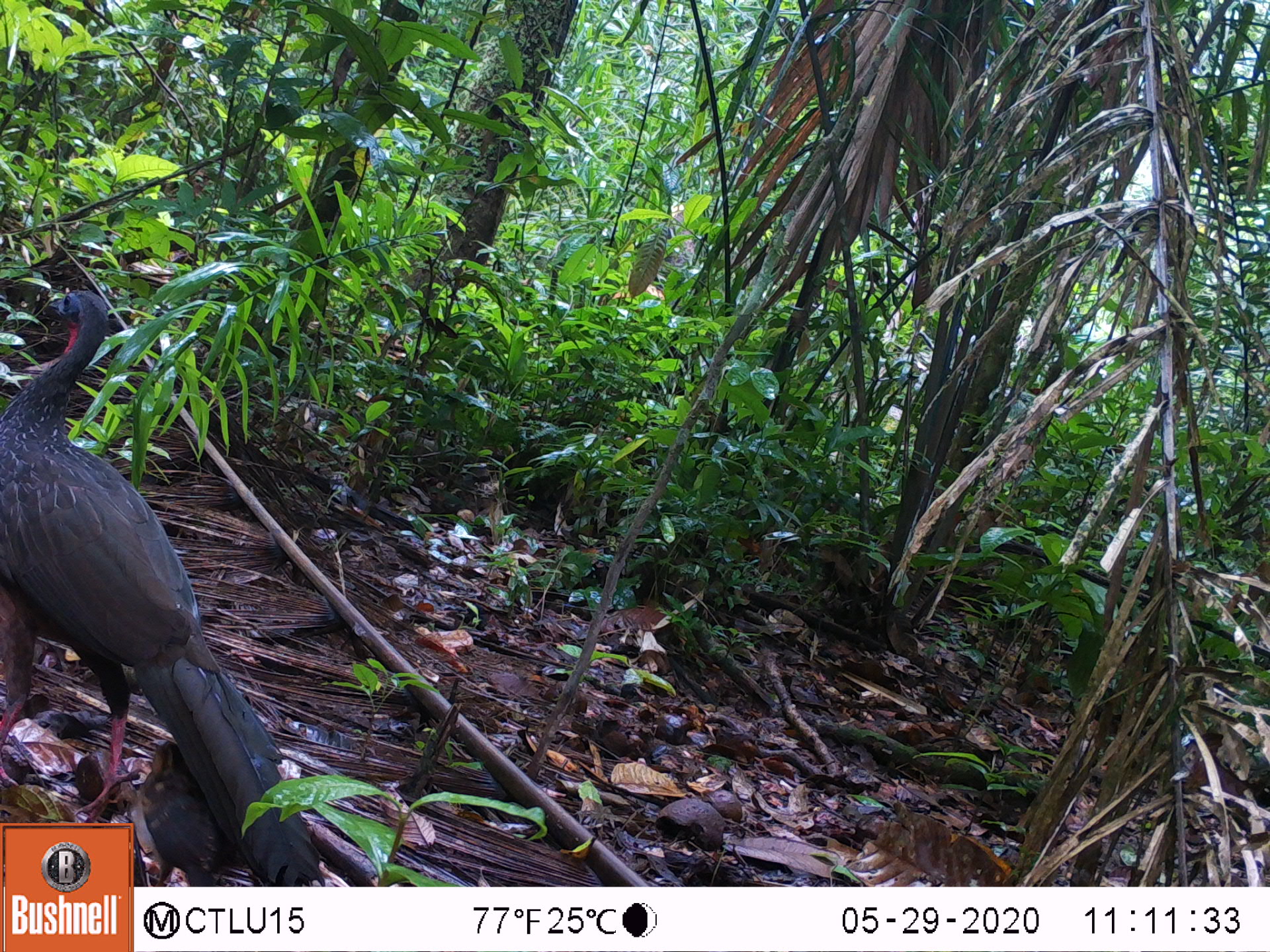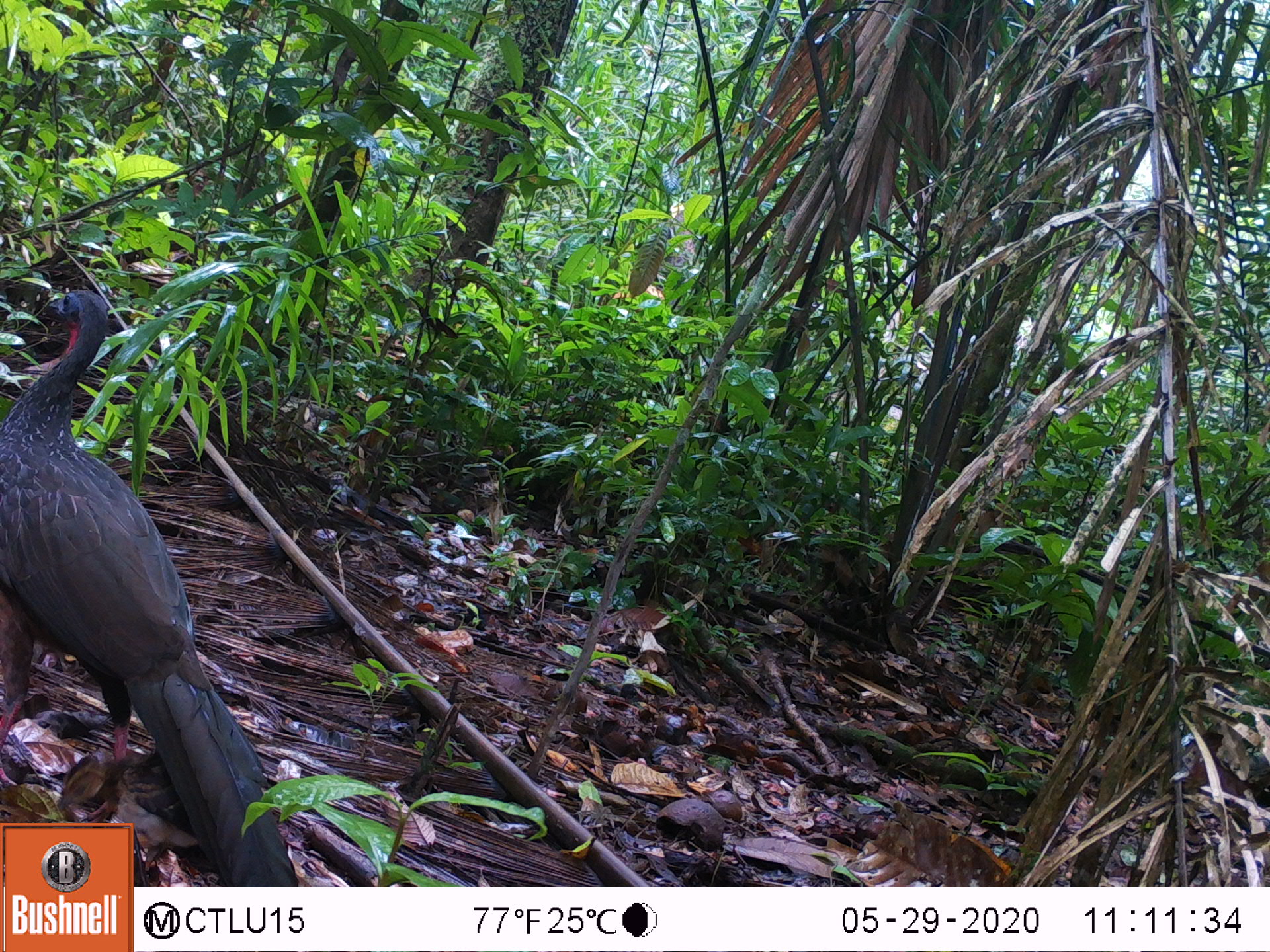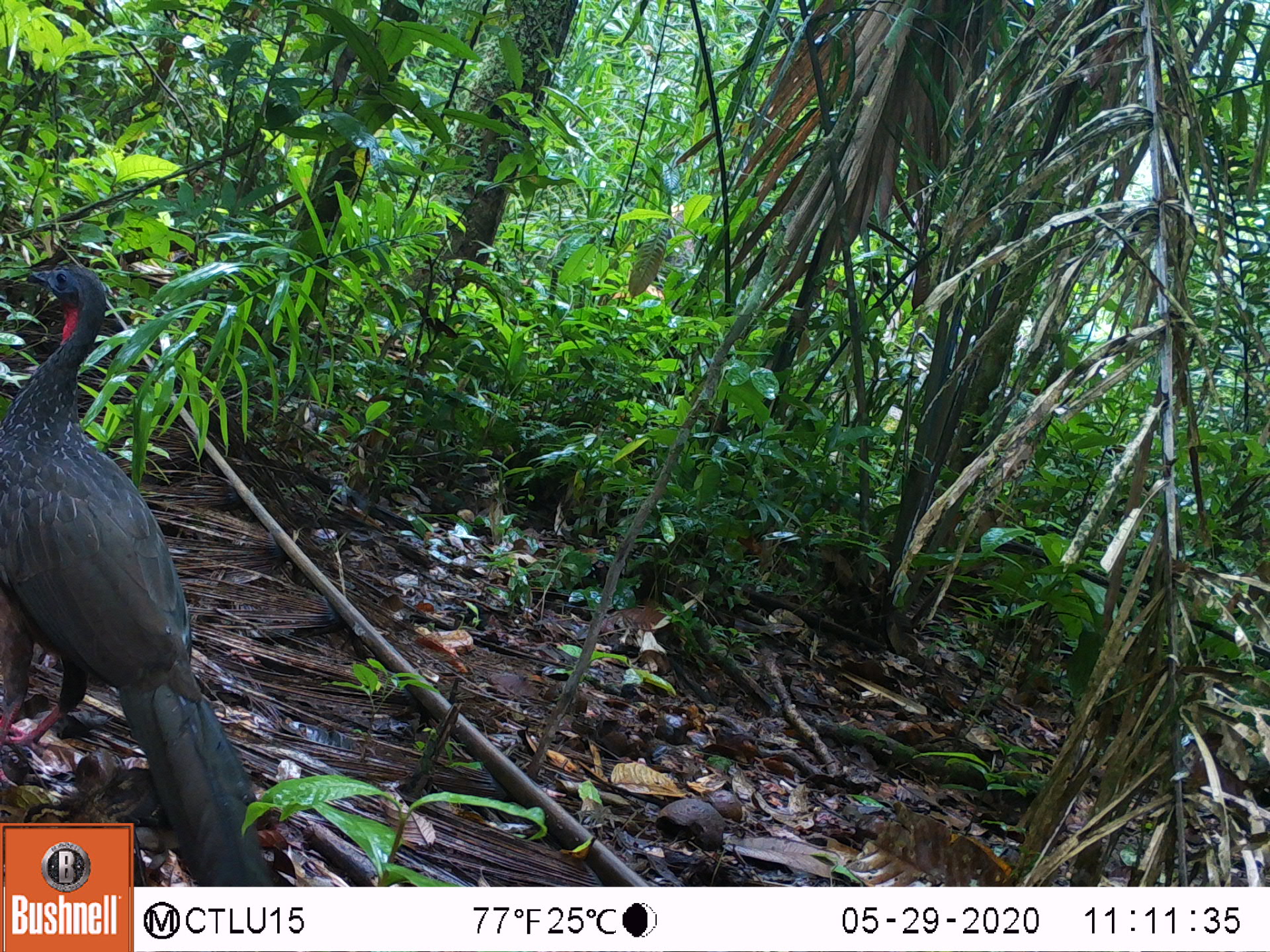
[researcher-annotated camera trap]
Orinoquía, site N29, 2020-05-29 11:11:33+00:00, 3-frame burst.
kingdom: Animalia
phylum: Chordata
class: Aves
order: Galliformes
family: Cracidae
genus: Penelope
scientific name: Penelope jacquacu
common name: spix's guan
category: spixs guan